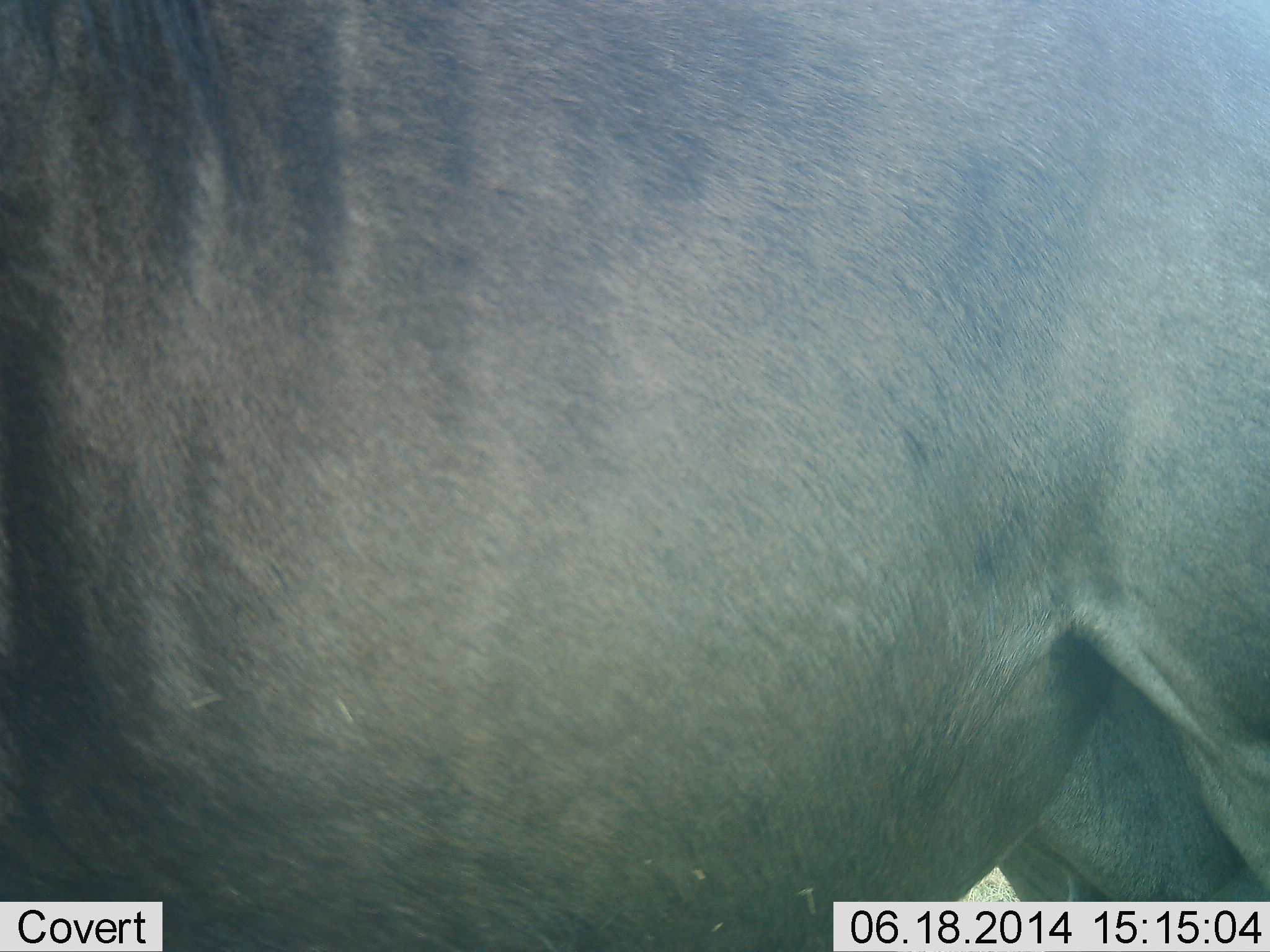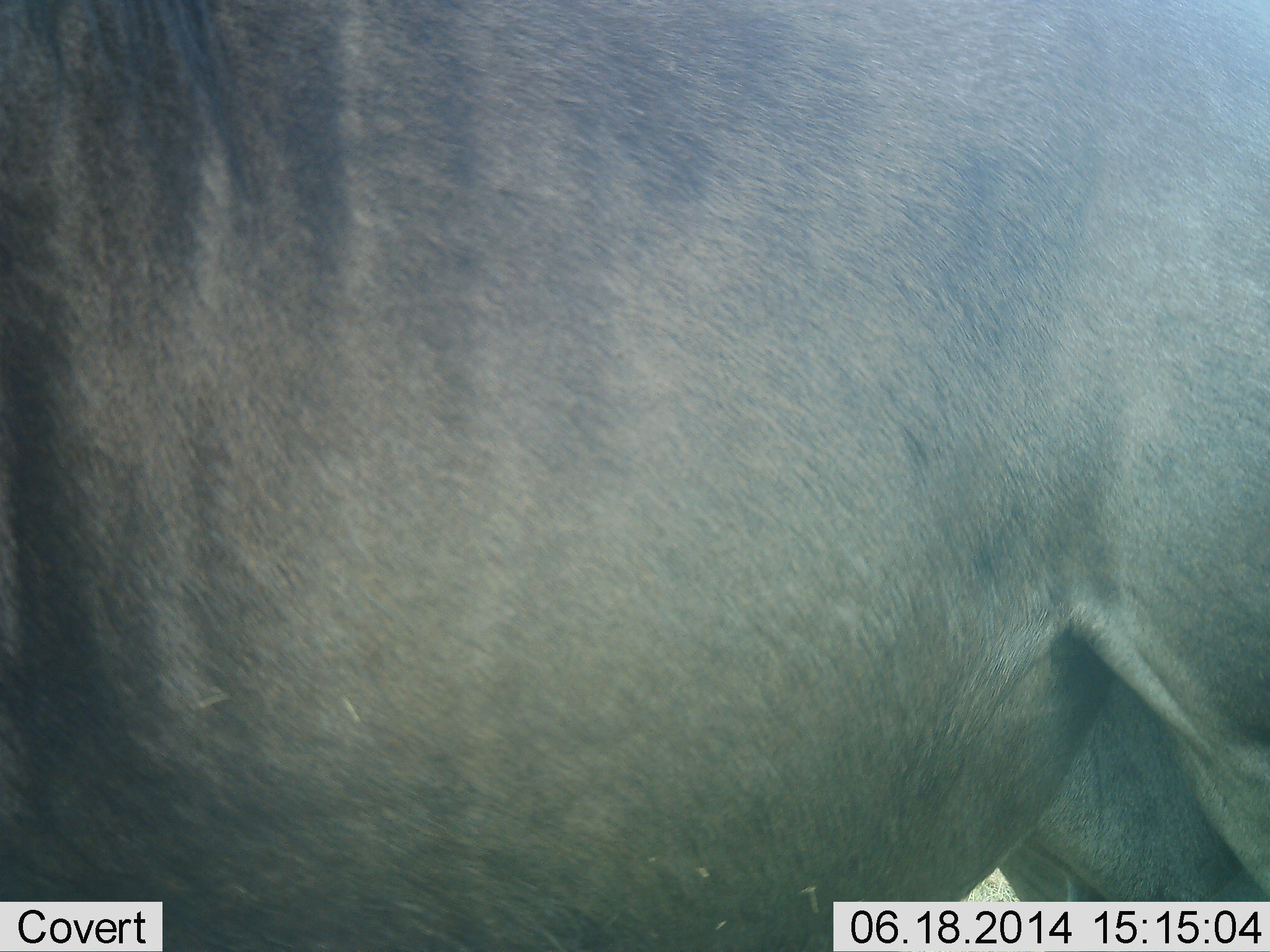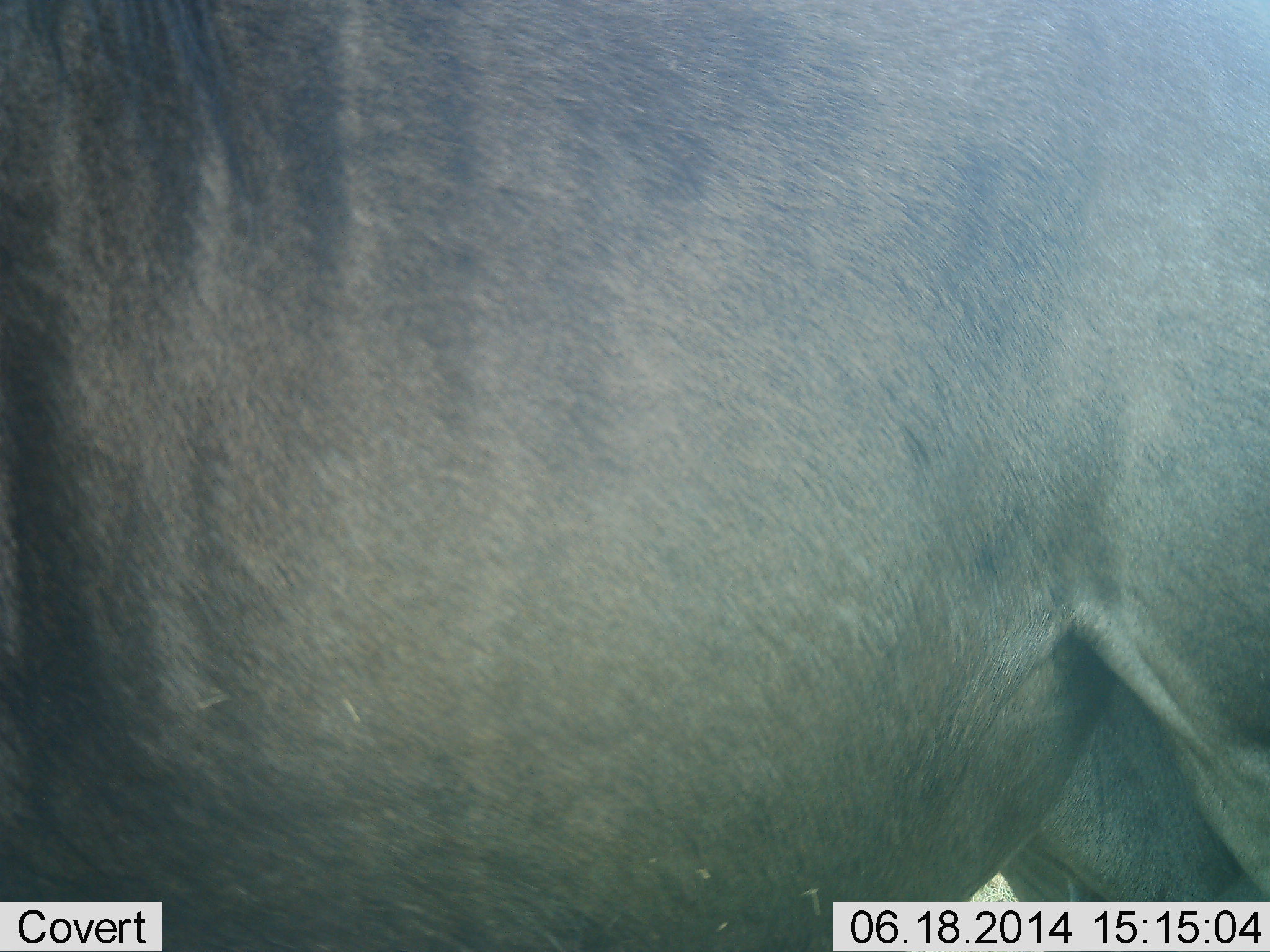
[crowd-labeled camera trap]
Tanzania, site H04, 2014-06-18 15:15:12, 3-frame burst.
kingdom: Animalia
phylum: Chordata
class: Mammalia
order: Artiodactyla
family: Bovidae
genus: Connochaetes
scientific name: Connochaetes taurinus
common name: blue wildebeest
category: wildebeest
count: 1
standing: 90%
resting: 10%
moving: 10%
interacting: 0%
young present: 0%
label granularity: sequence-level